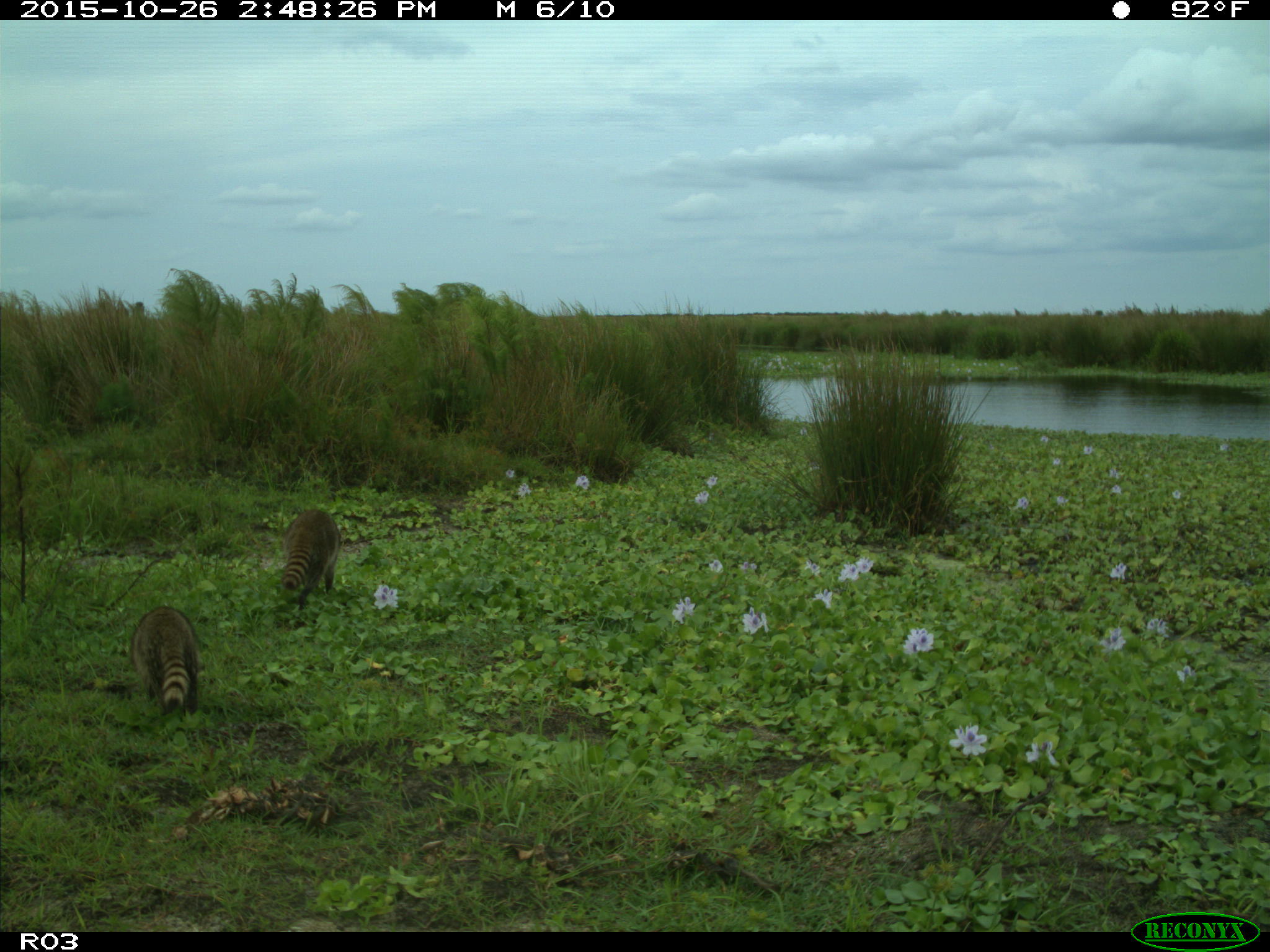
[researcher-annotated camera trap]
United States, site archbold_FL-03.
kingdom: Animalia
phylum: Chordata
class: Mammalia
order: Carnivora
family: Procyonidae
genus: Procyon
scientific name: Procyon lotor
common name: common raccoon